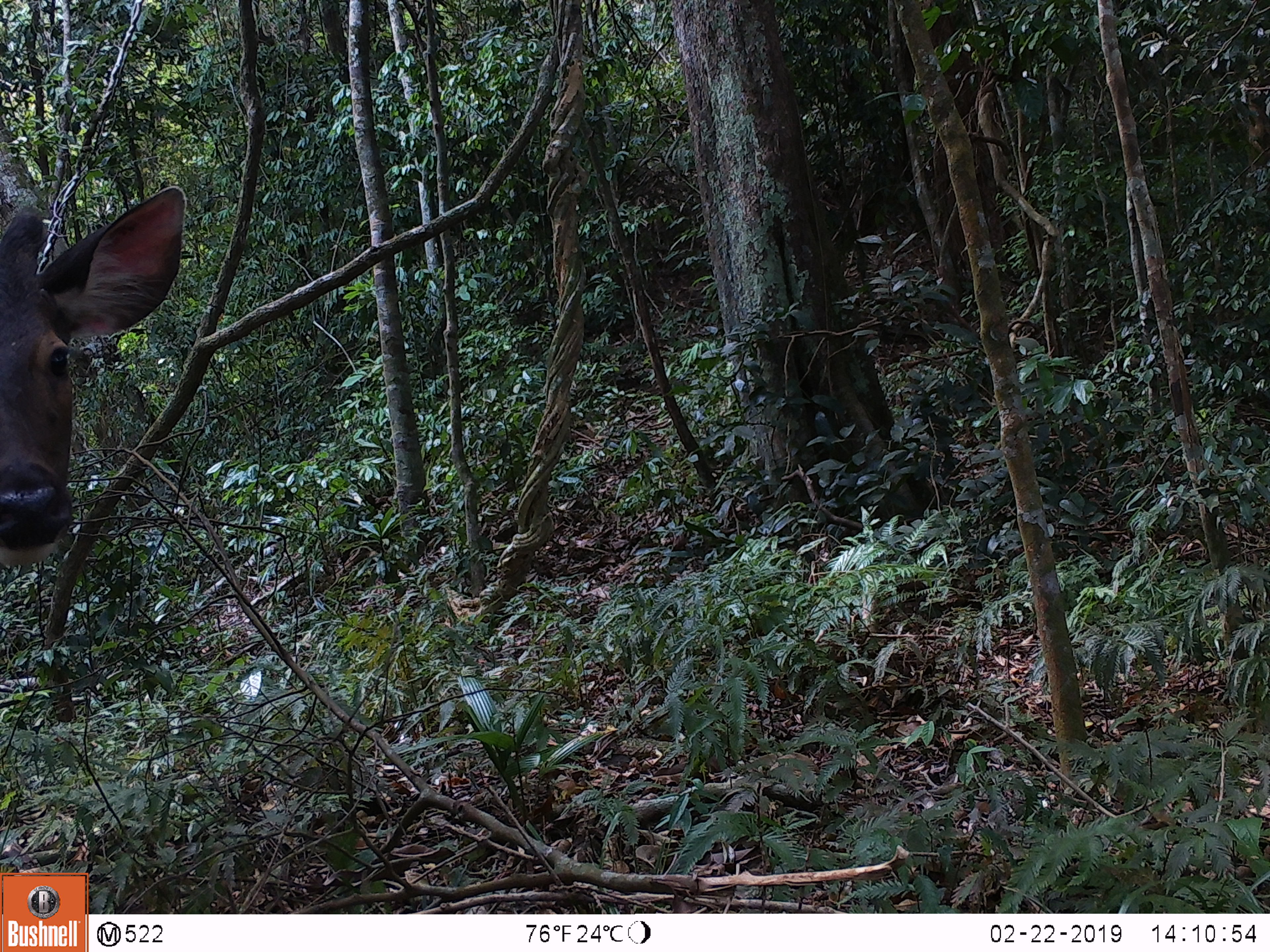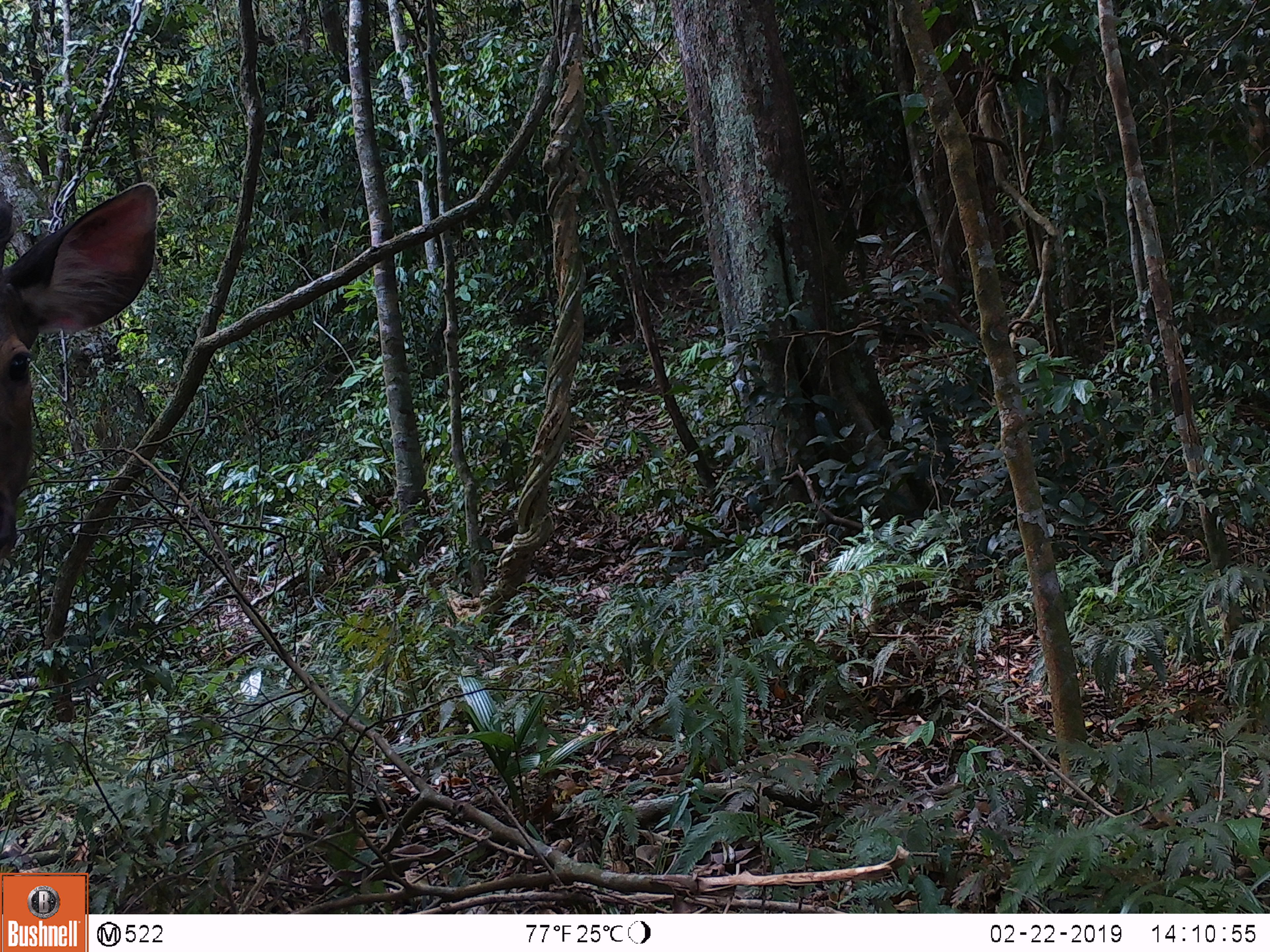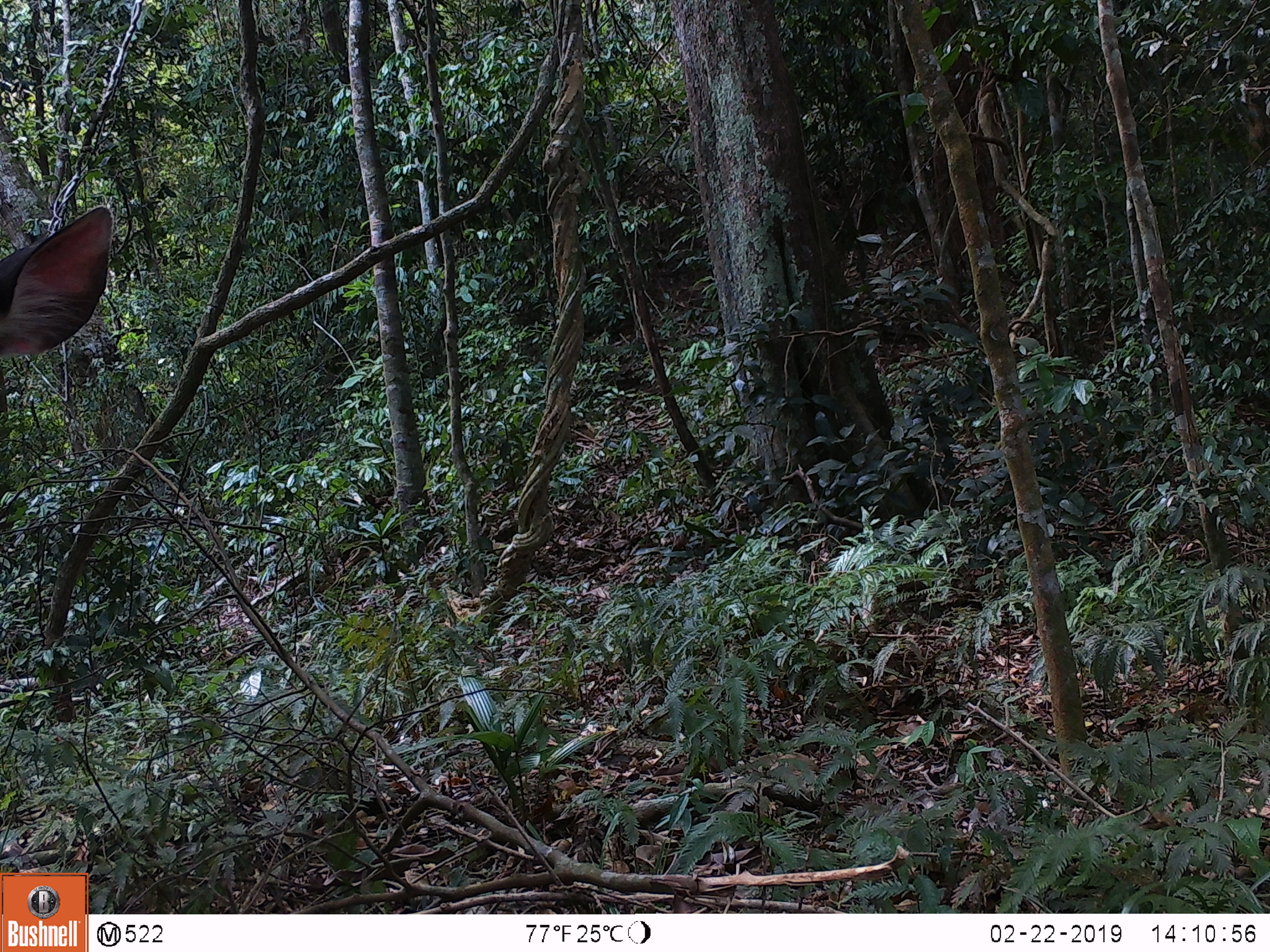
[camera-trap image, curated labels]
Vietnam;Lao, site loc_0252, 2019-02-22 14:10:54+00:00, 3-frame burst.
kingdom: Animalia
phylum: Chordata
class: Mammalia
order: Artiodactyla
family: Cervidae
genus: Rusa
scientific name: Rusa unicolor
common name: sambar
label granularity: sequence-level